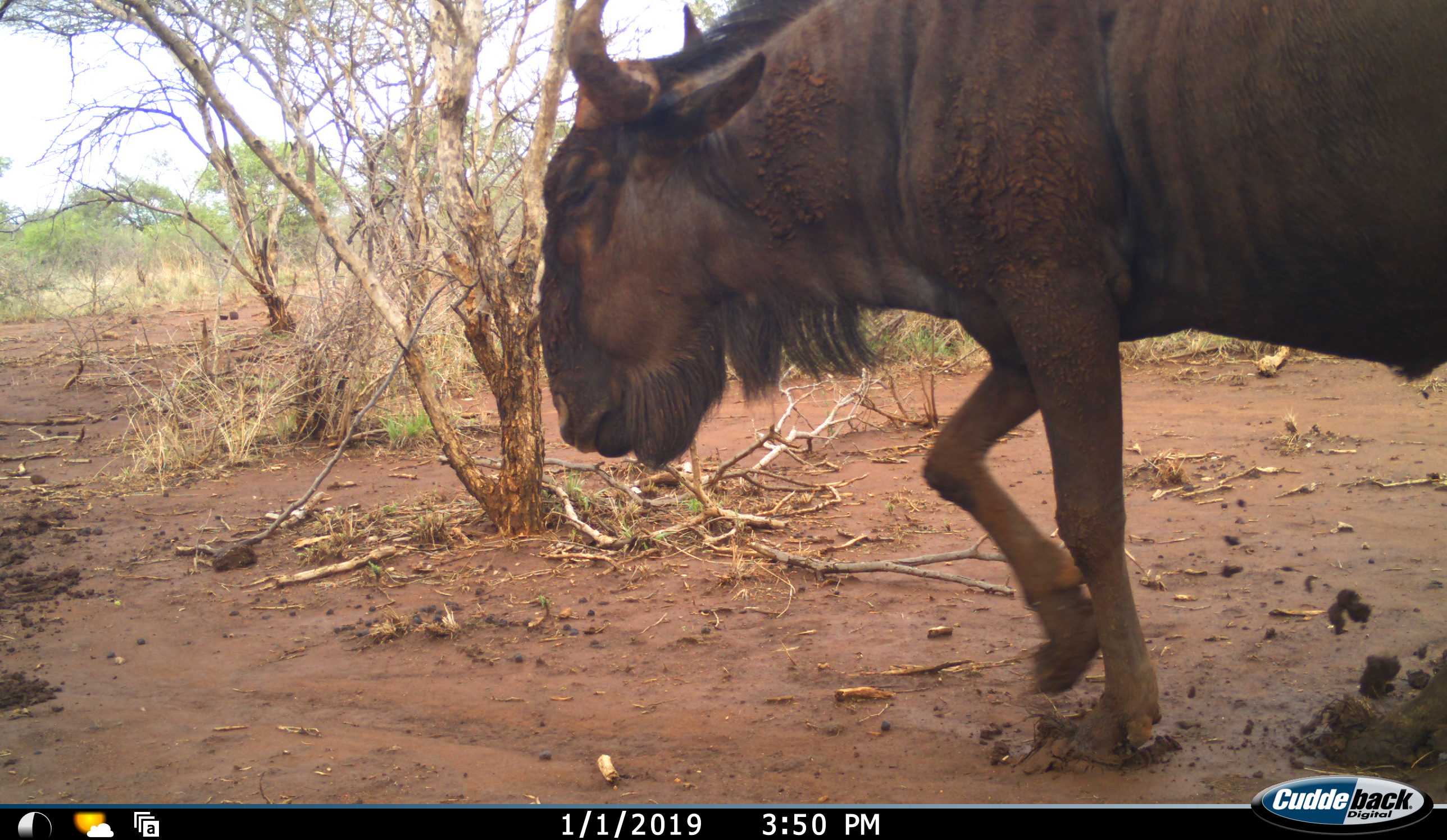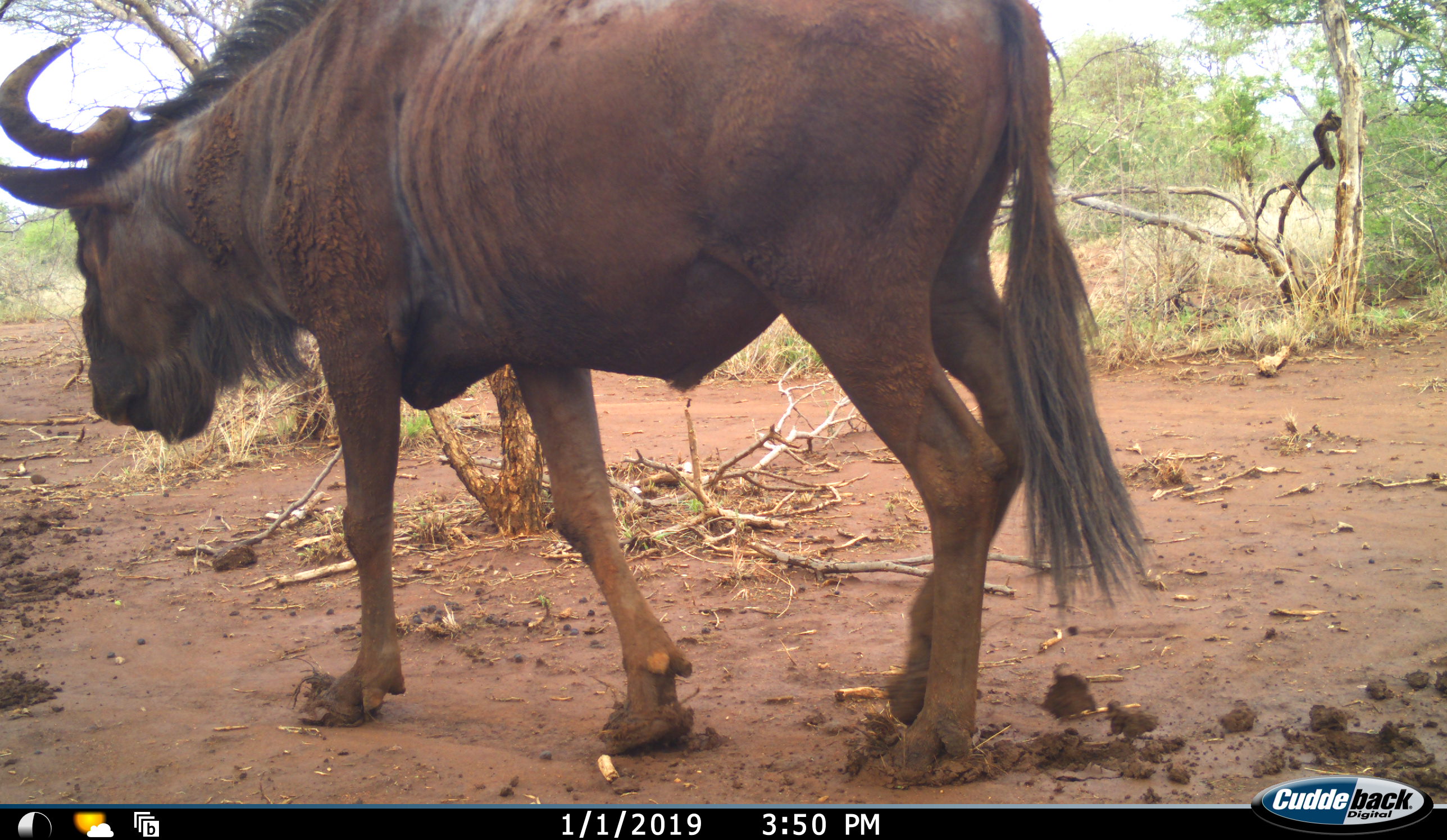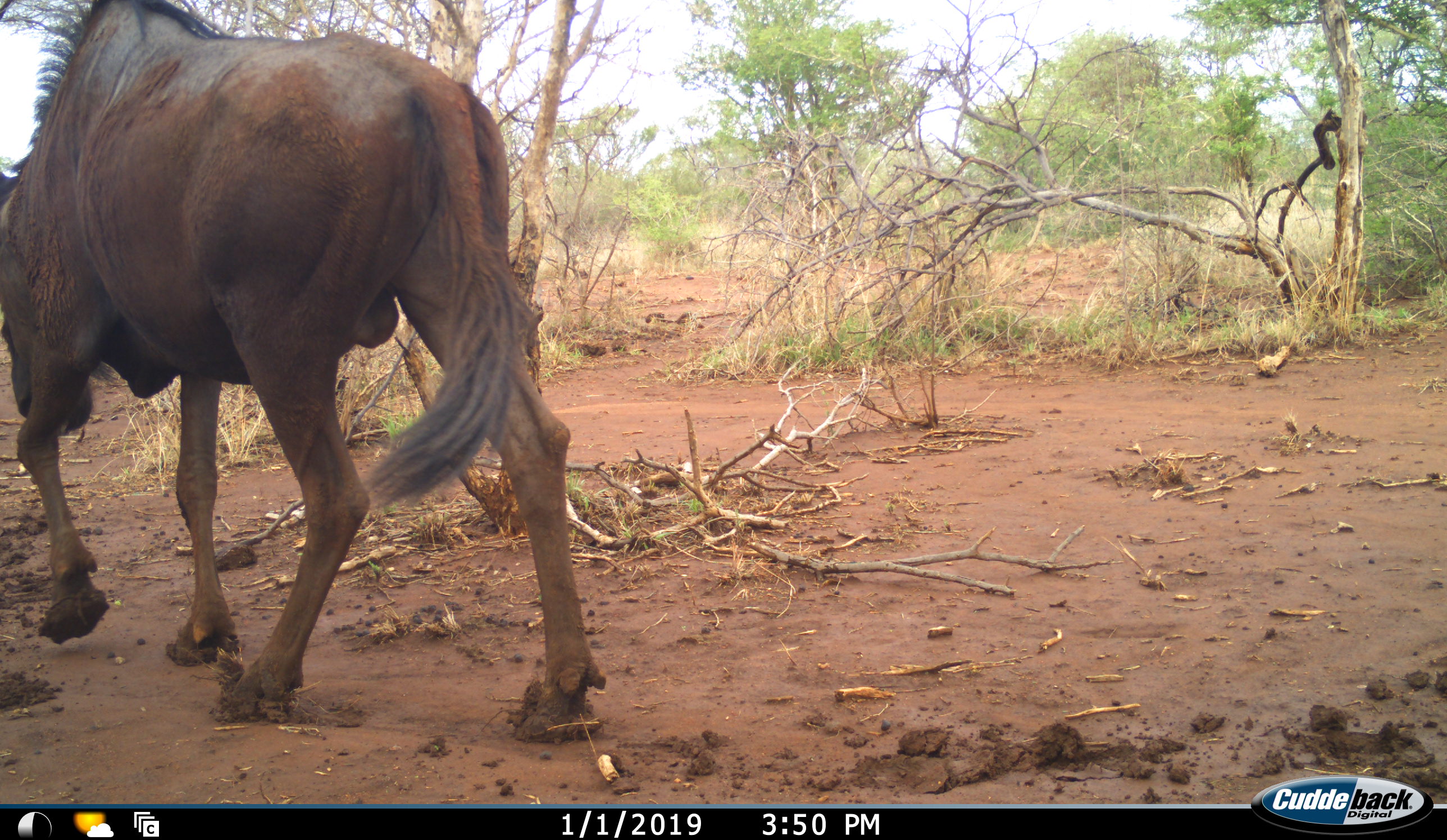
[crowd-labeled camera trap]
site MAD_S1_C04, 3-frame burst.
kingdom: Animalia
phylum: Chordata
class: Mammalia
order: Artiodactyla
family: Bovidae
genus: Connochaetes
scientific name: Connochaetes taurinus taurinus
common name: blue wildebeest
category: wildebeestblue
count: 1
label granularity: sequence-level